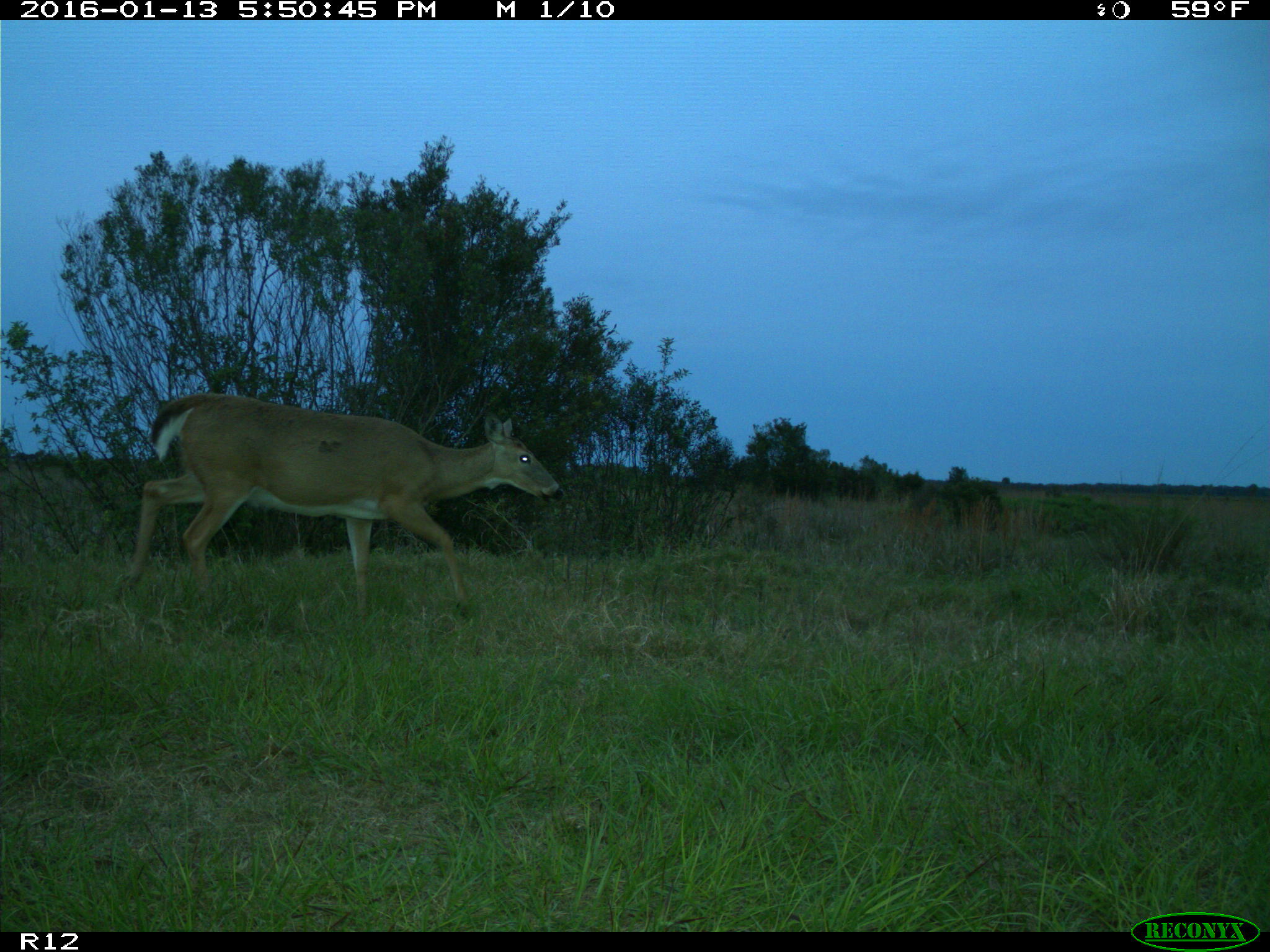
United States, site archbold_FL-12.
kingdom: Animalia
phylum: Chordata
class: Mammalia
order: Artiodactyla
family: Cervidae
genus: Odocoileus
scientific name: Odocoileus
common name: deer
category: unidentified deer